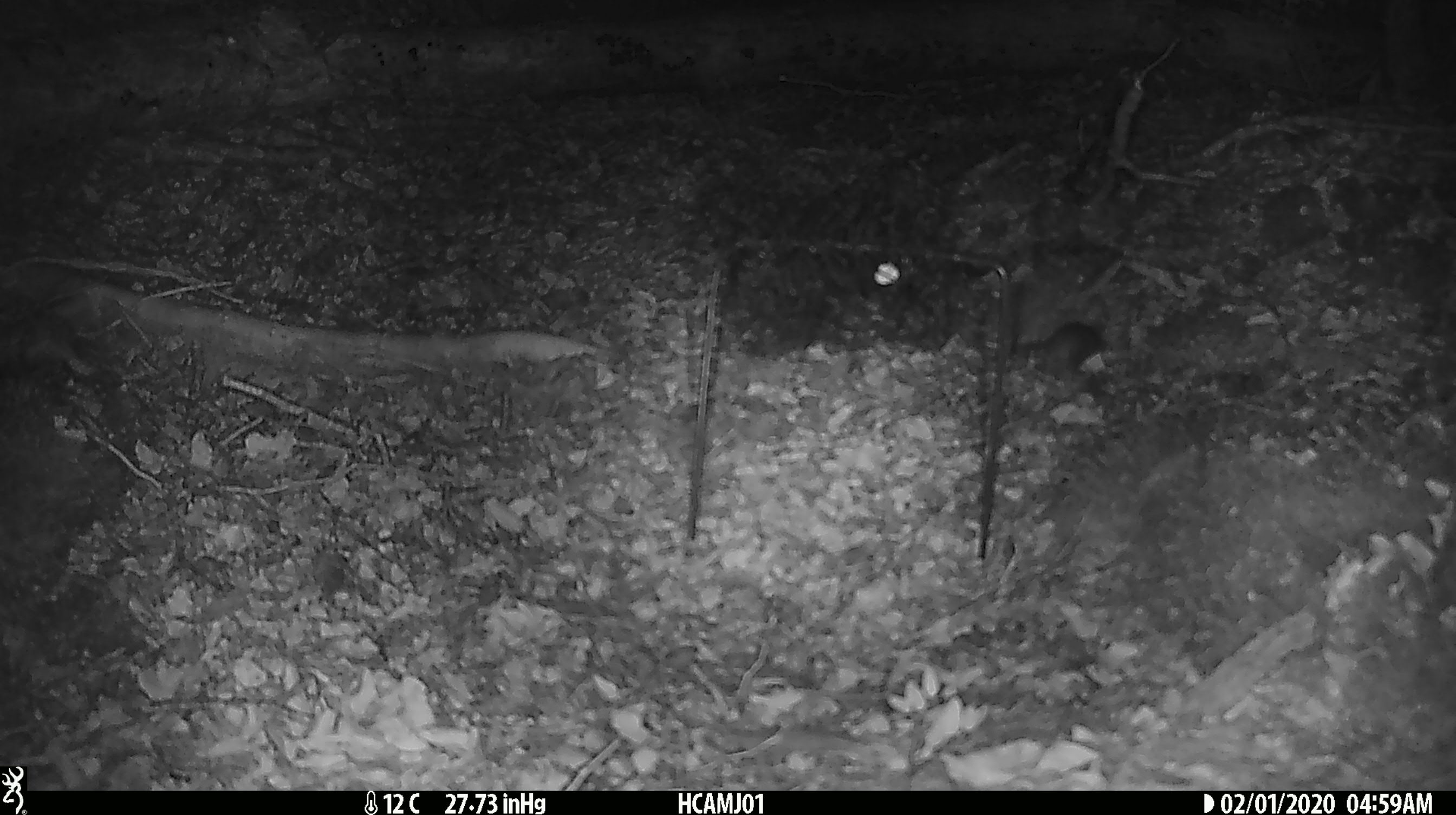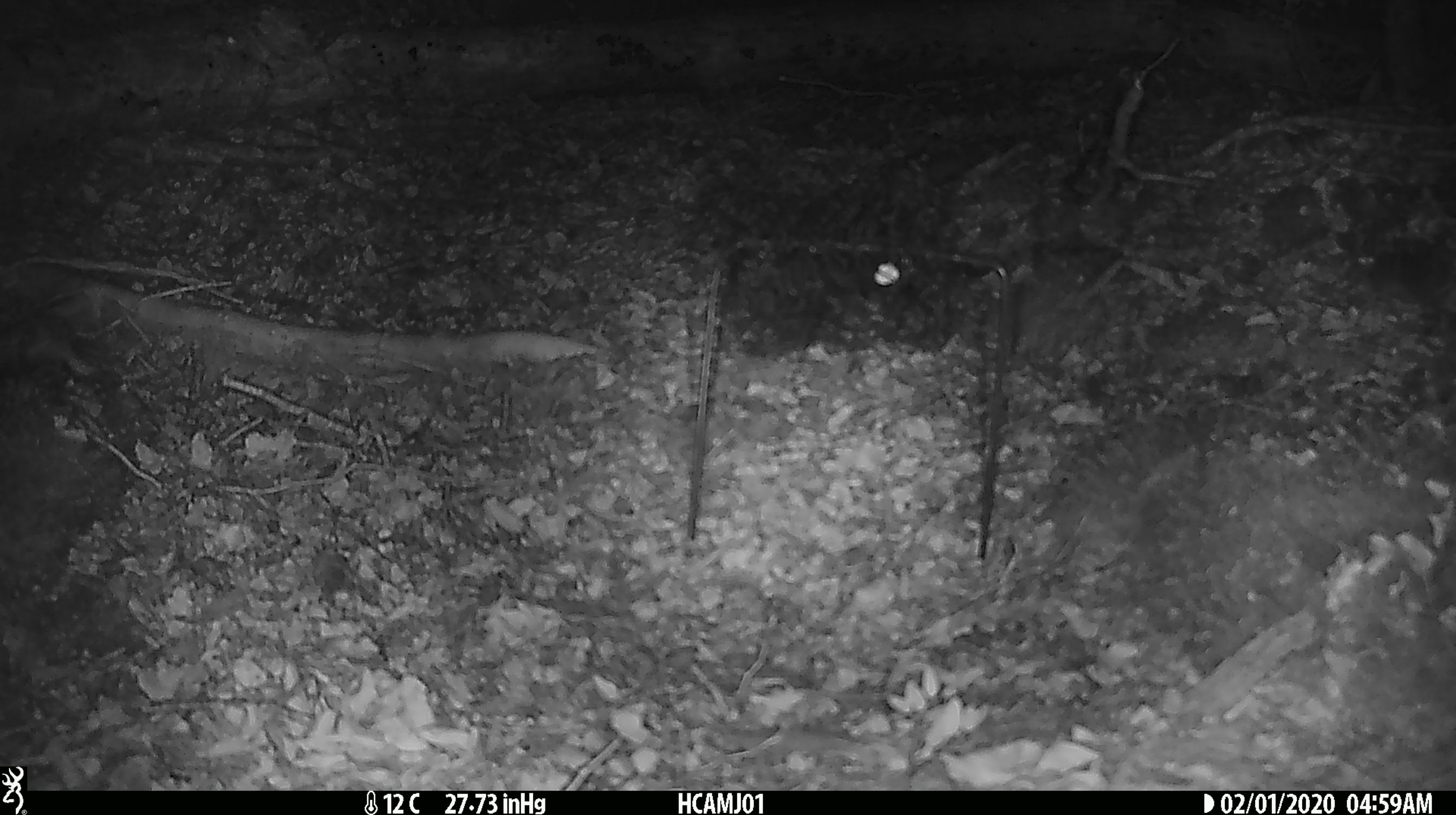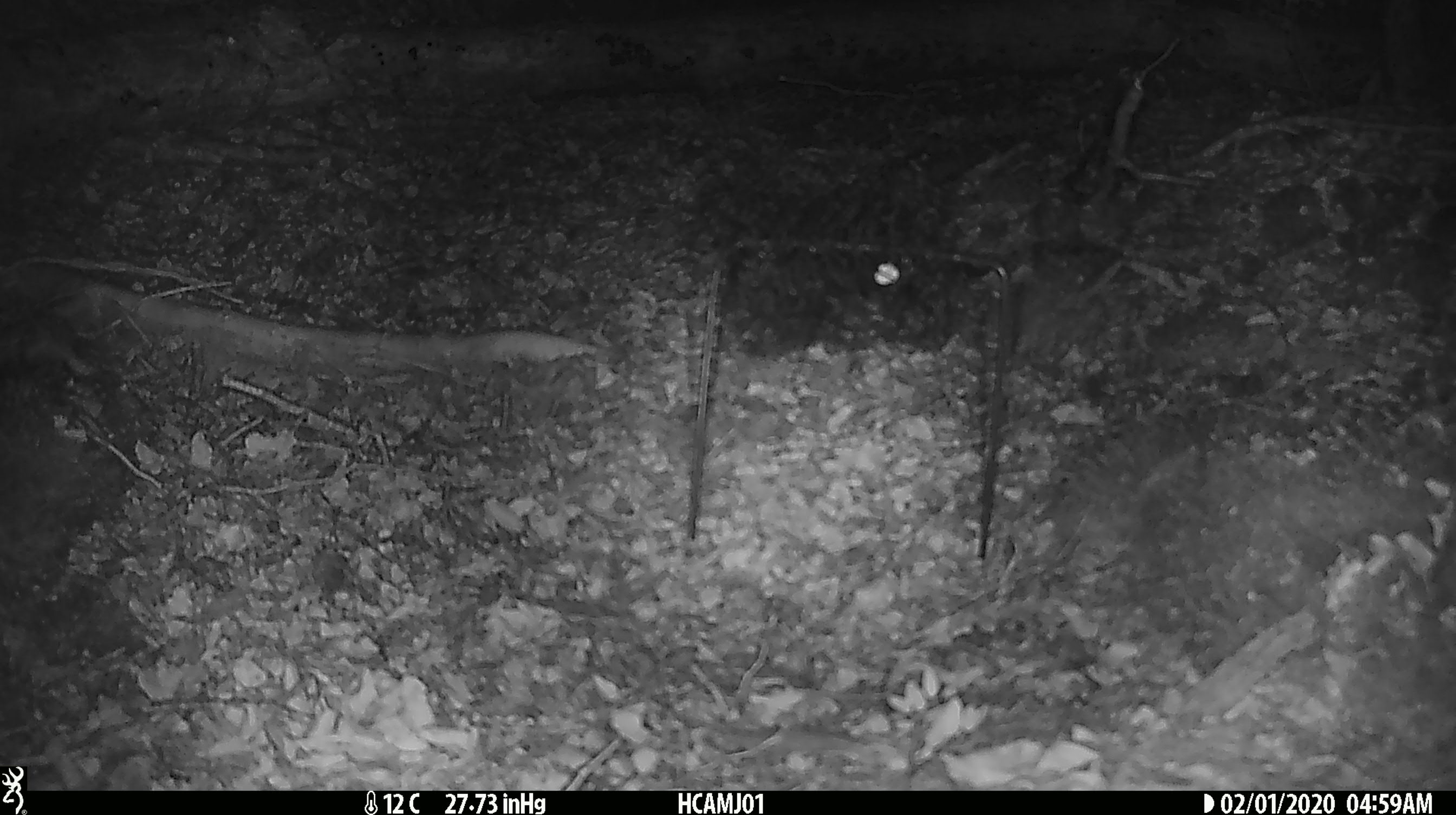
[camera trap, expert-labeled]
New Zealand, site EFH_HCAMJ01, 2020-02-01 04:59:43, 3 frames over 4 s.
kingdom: Animalia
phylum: Chordata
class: Mammalia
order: Rodentia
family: Muridae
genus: Mus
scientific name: Mus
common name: mouse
Mouse (Mus).